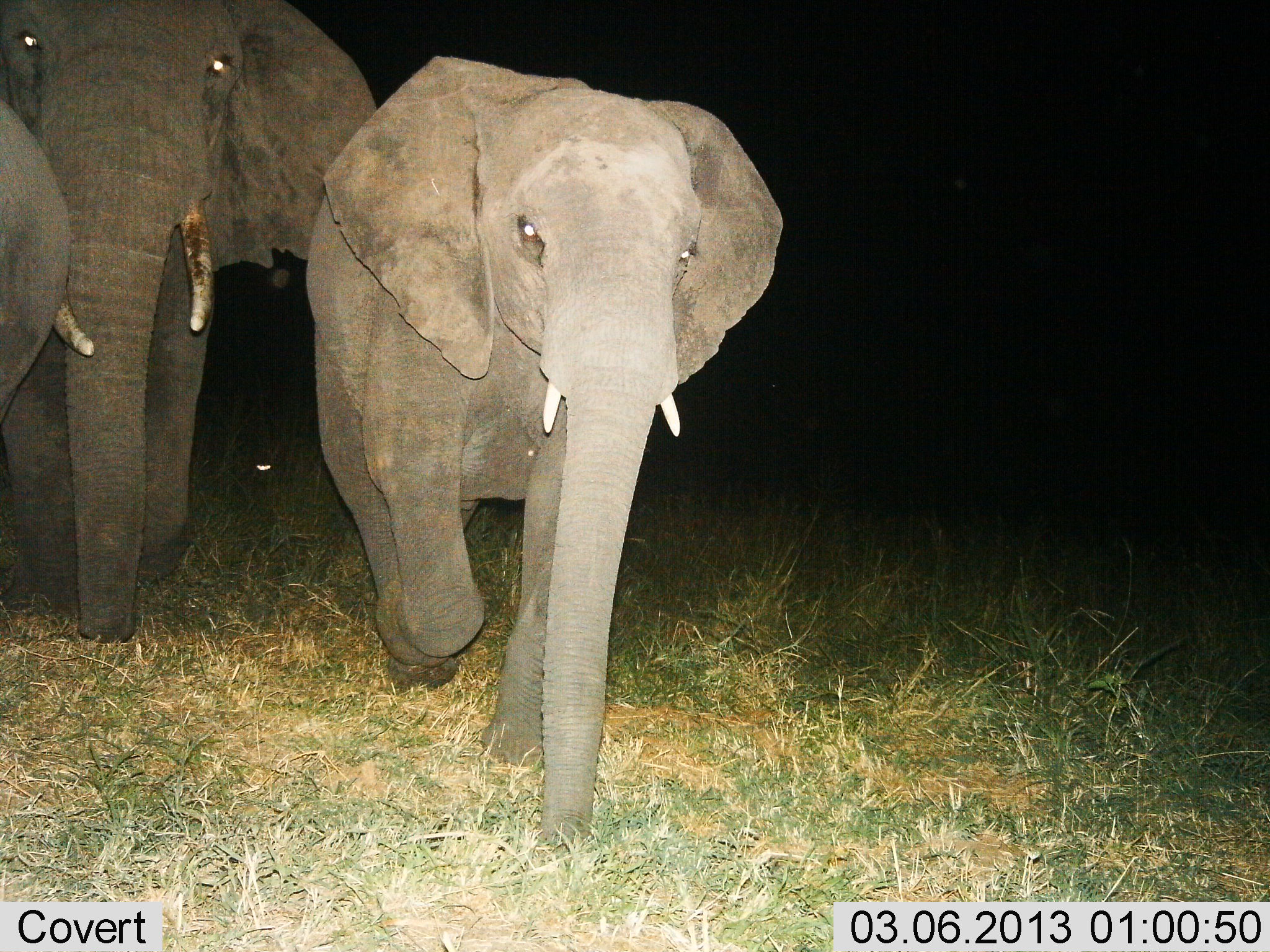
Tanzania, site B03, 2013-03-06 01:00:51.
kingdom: Animalia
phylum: Chordata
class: Mammalia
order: Proboscidea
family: Elephantidae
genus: Loxodonta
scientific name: Loxodonta africana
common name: african bush elephant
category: elephant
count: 3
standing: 12%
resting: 0%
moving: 96%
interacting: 0%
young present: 48%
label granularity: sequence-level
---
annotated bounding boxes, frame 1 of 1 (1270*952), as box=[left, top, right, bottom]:
animal: box=[303, 54, 784, 840]; box=[0, 2, 375, 649]; box=[1, 98, 72, 436]